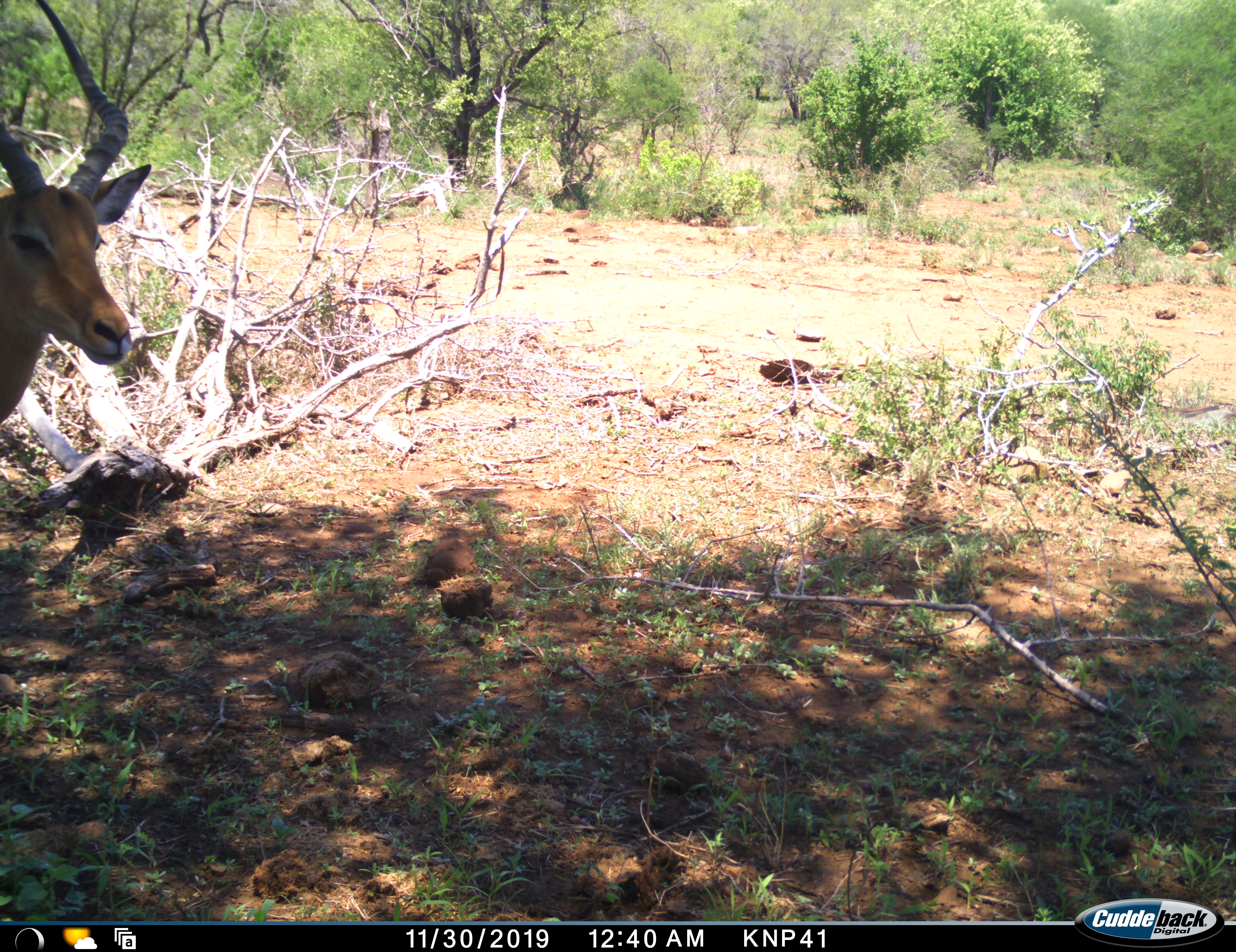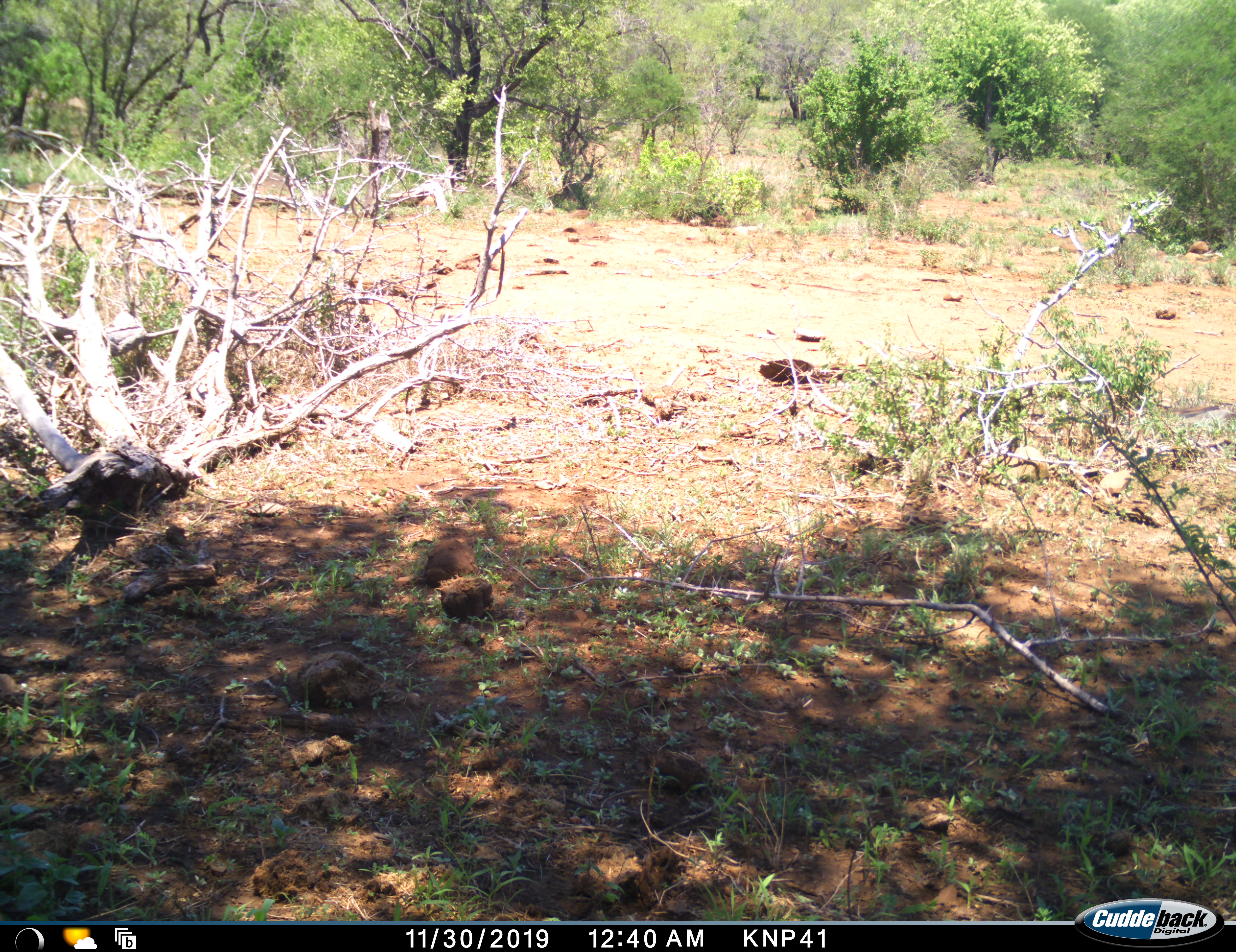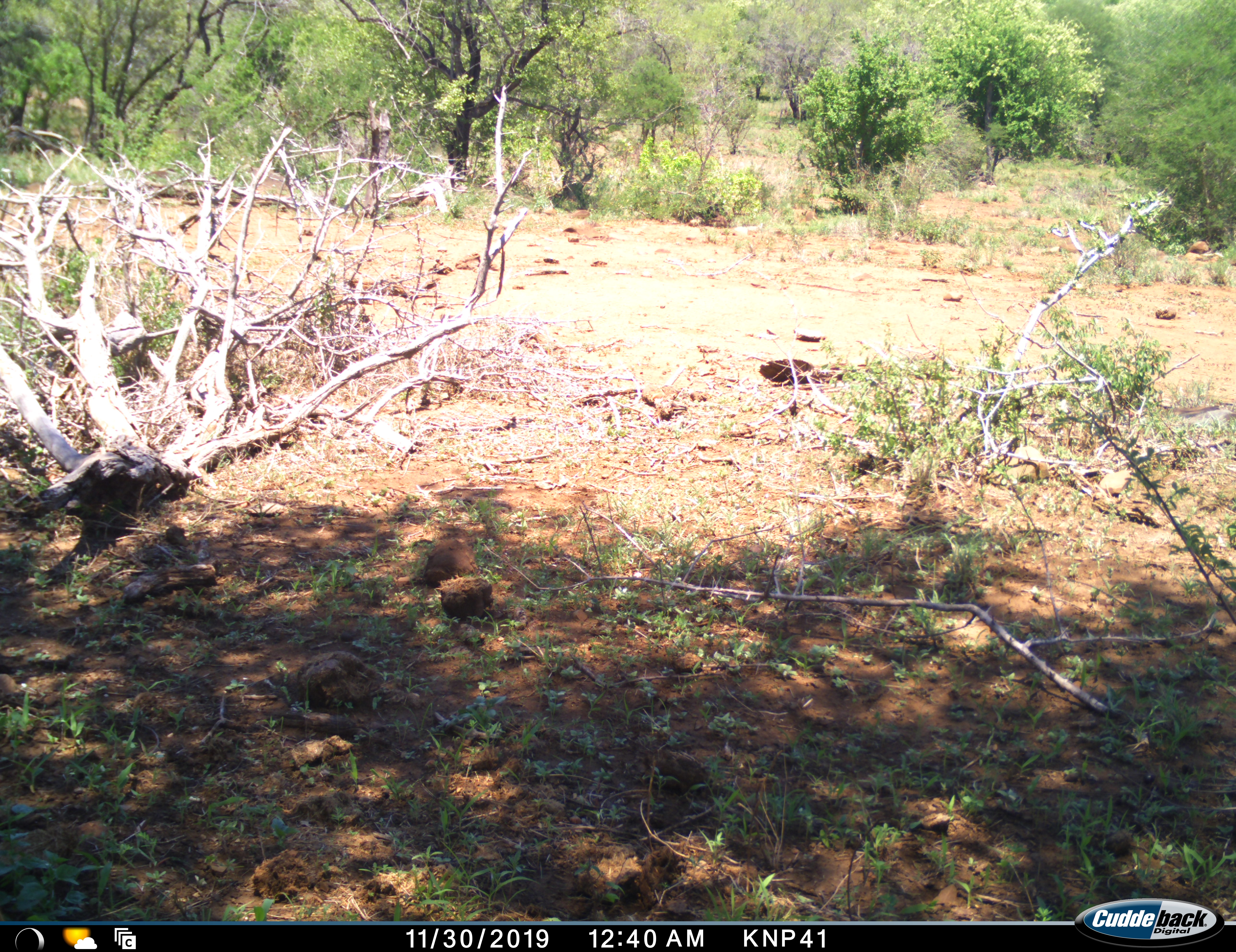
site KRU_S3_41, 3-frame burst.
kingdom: Animalia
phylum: Chordata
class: Mammalia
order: Artiodactyla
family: Bovidae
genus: Aepyceros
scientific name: Aepyceros melampus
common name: impala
Impala (Aepyceros melampus), count 1. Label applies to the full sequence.